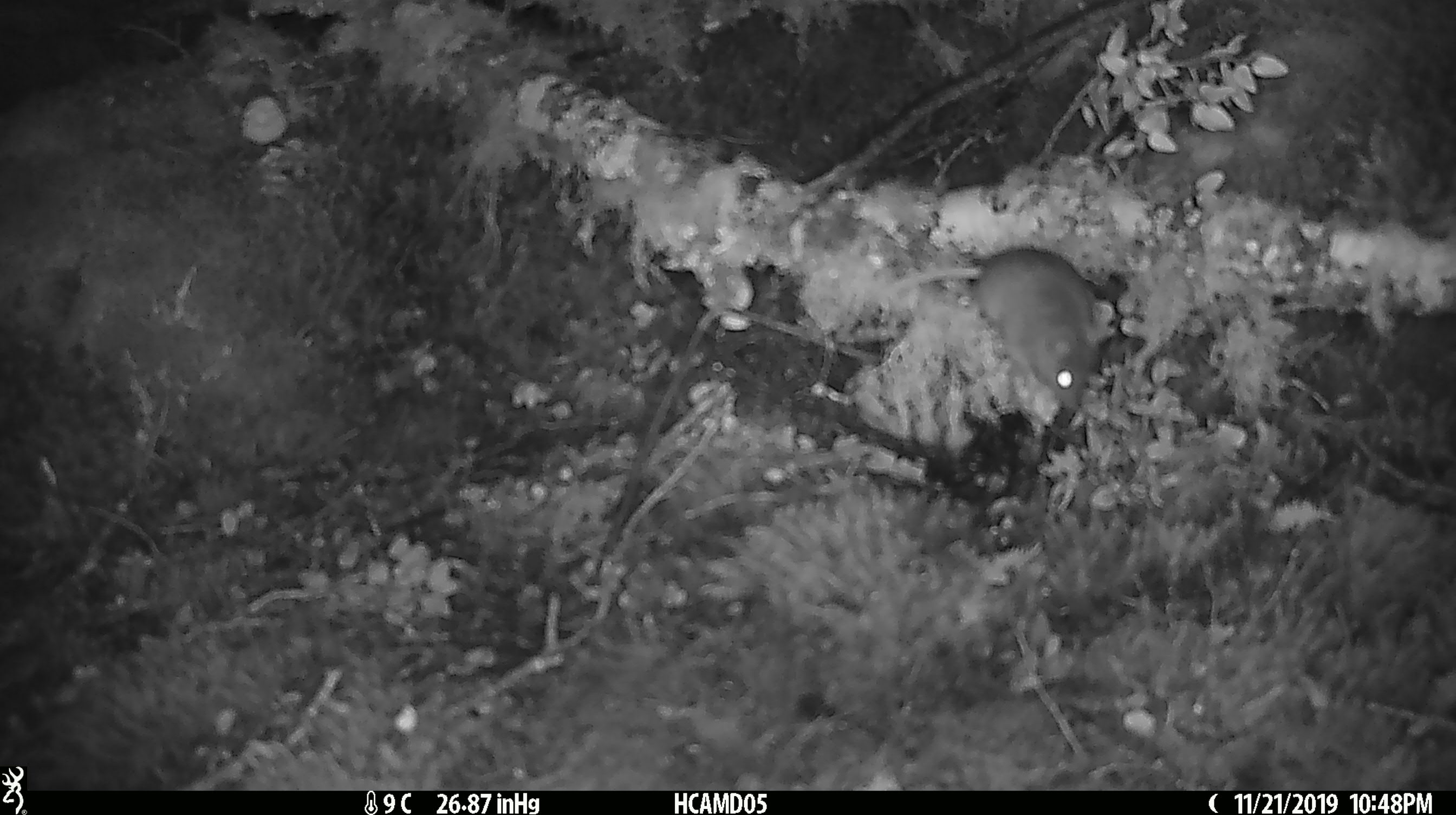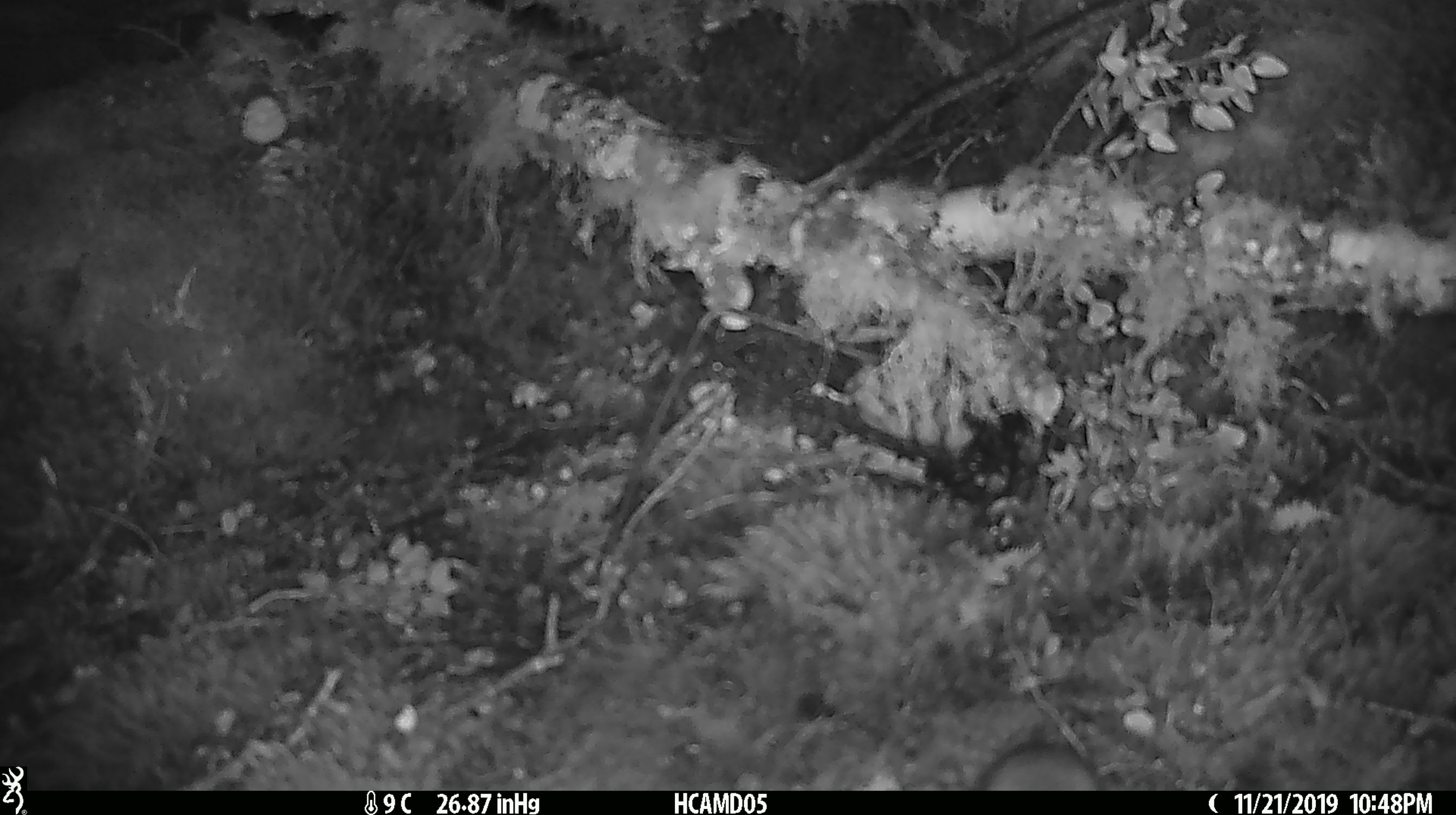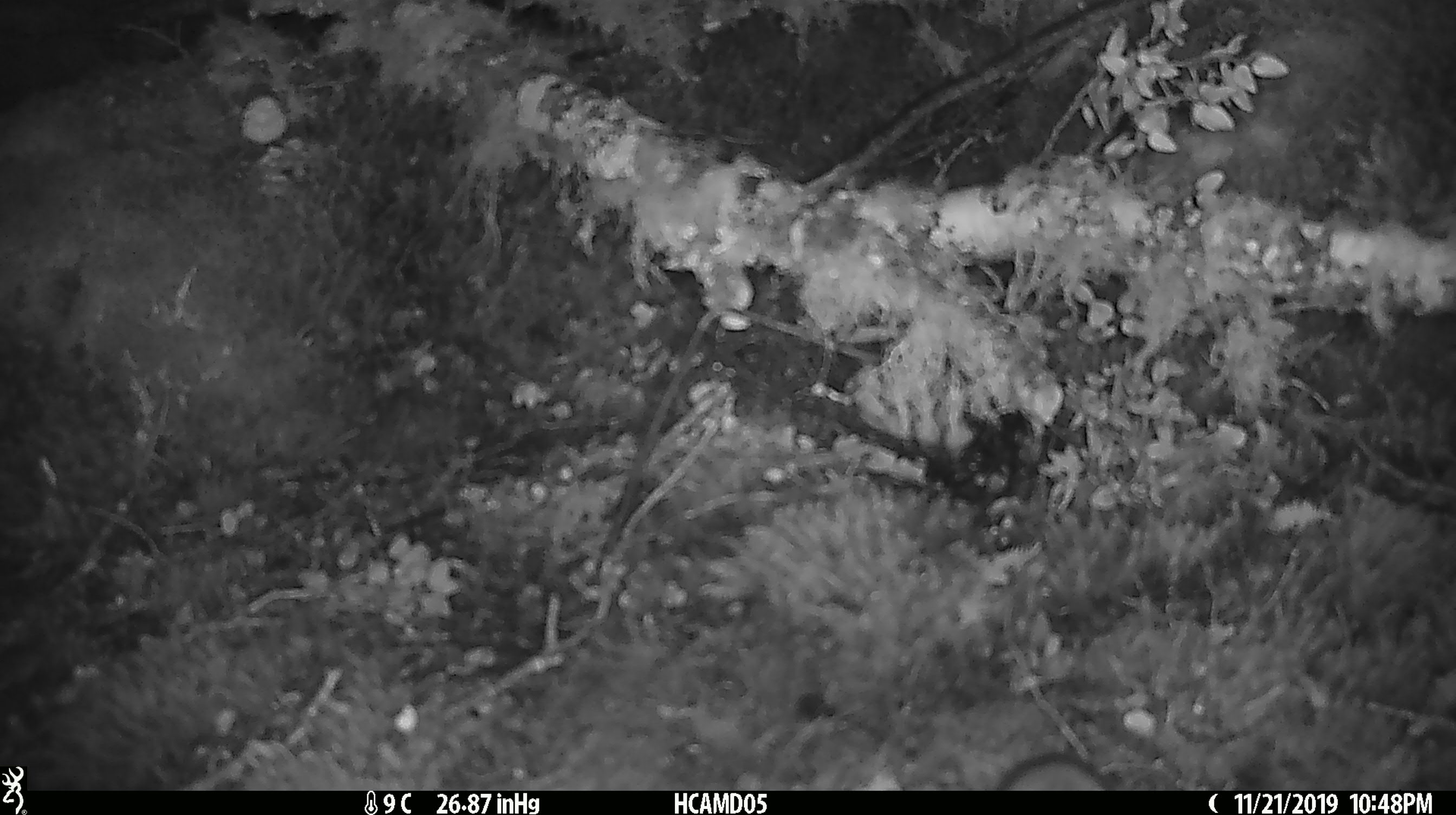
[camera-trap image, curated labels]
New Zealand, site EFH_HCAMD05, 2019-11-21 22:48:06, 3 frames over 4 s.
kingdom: Animalia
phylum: Chordata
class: Mammalia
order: Rodentia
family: Muridae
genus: Mus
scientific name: Mus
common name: mouse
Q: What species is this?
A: Mouse (Mus).